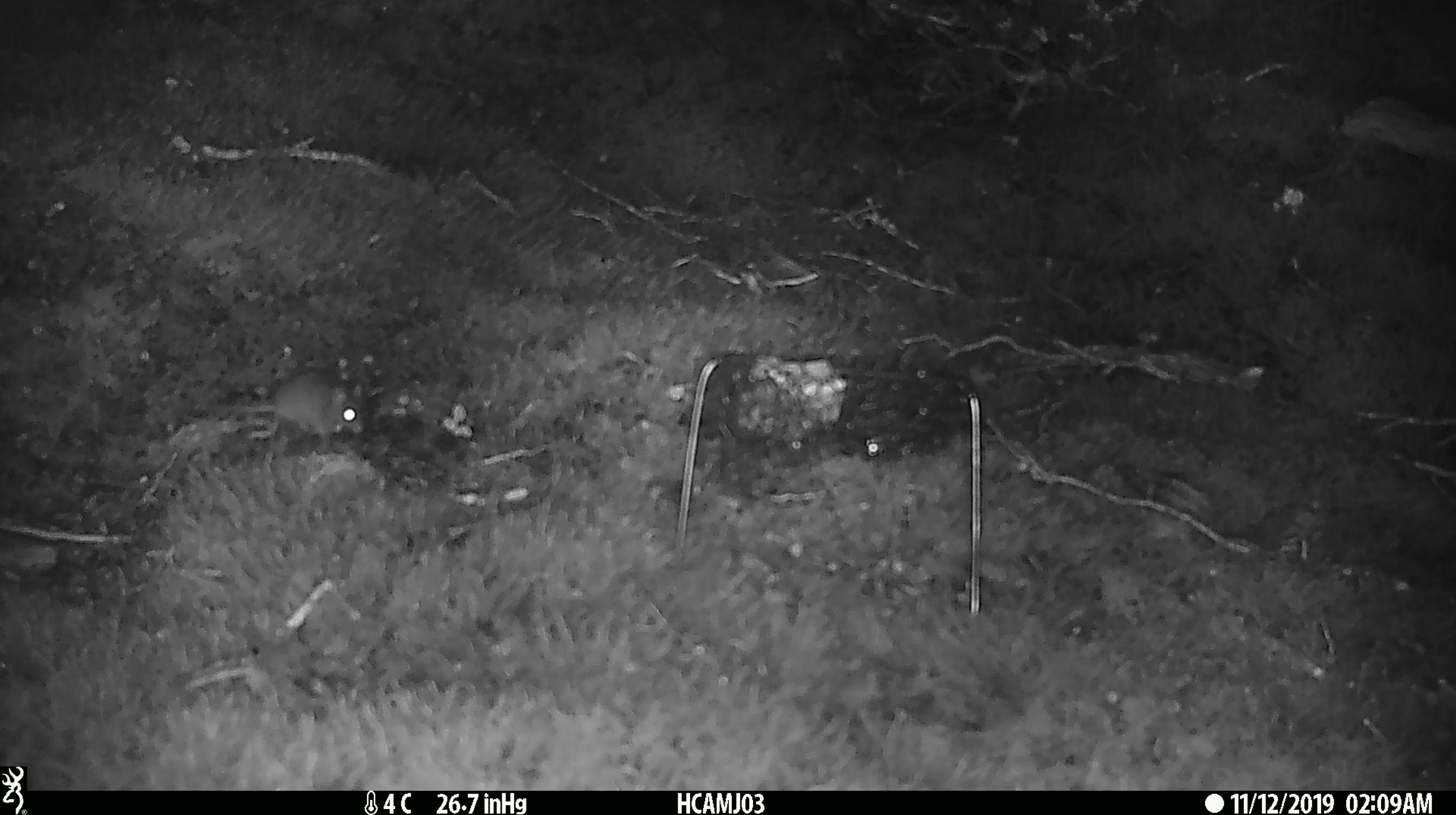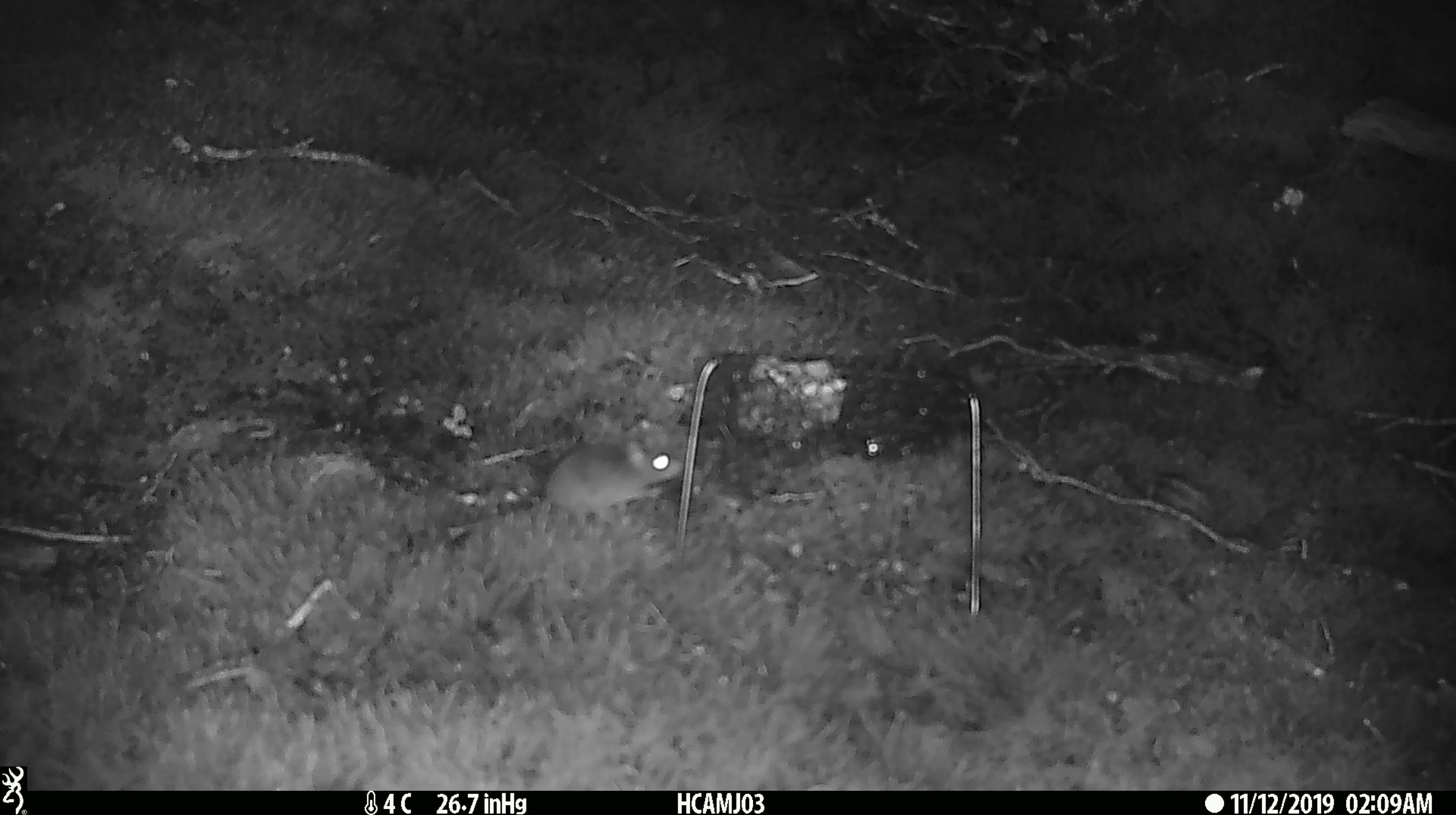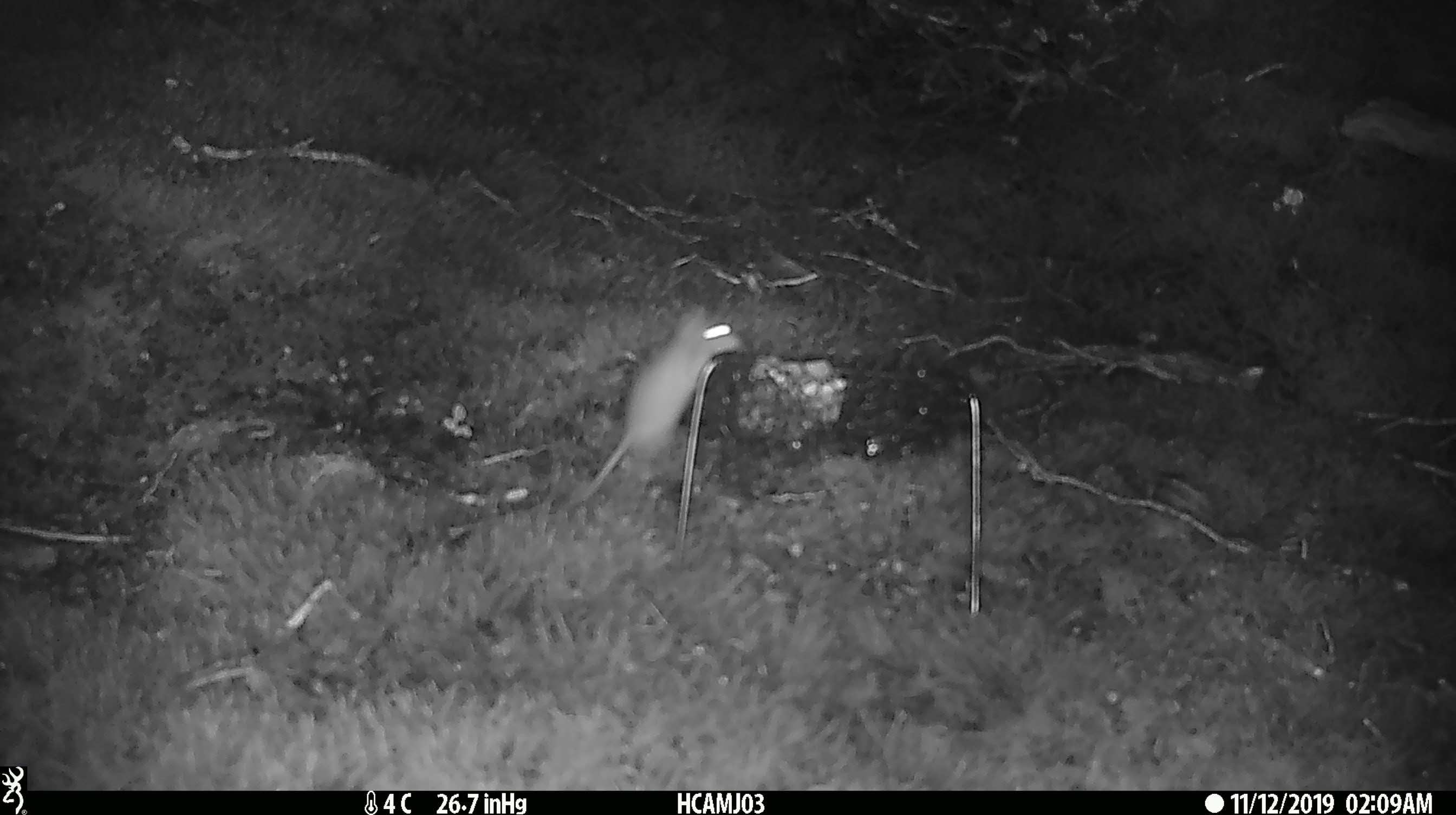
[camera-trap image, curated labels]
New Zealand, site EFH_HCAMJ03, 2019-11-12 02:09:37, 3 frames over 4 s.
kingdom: Animalia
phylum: Chordata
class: Mammalia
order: Rodentia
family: Muridae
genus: Mus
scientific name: Mus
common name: mouse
Mouse (Mus).